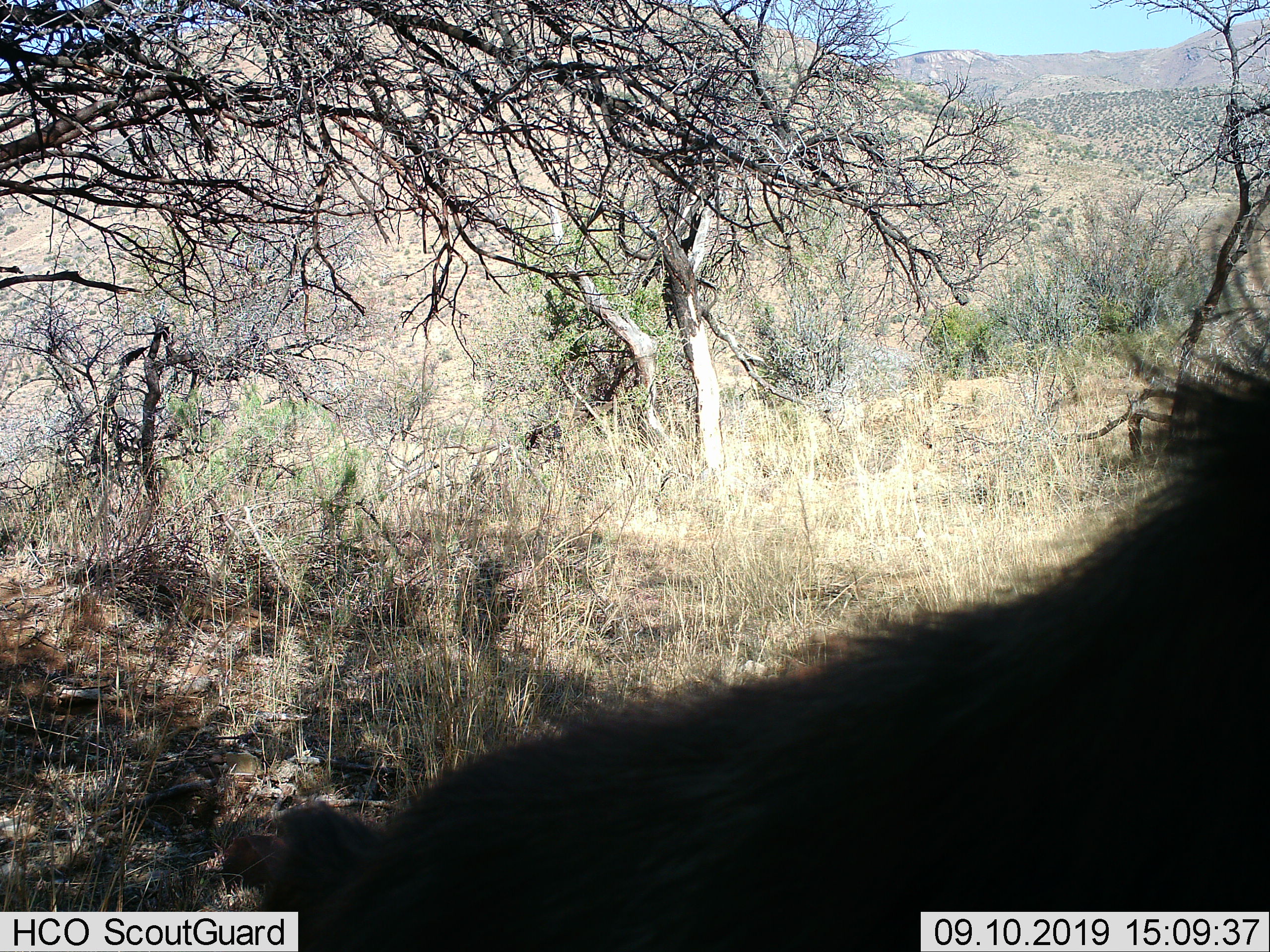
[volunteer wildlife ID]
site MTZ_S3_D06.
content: unidentified animal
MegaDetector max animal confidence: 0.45